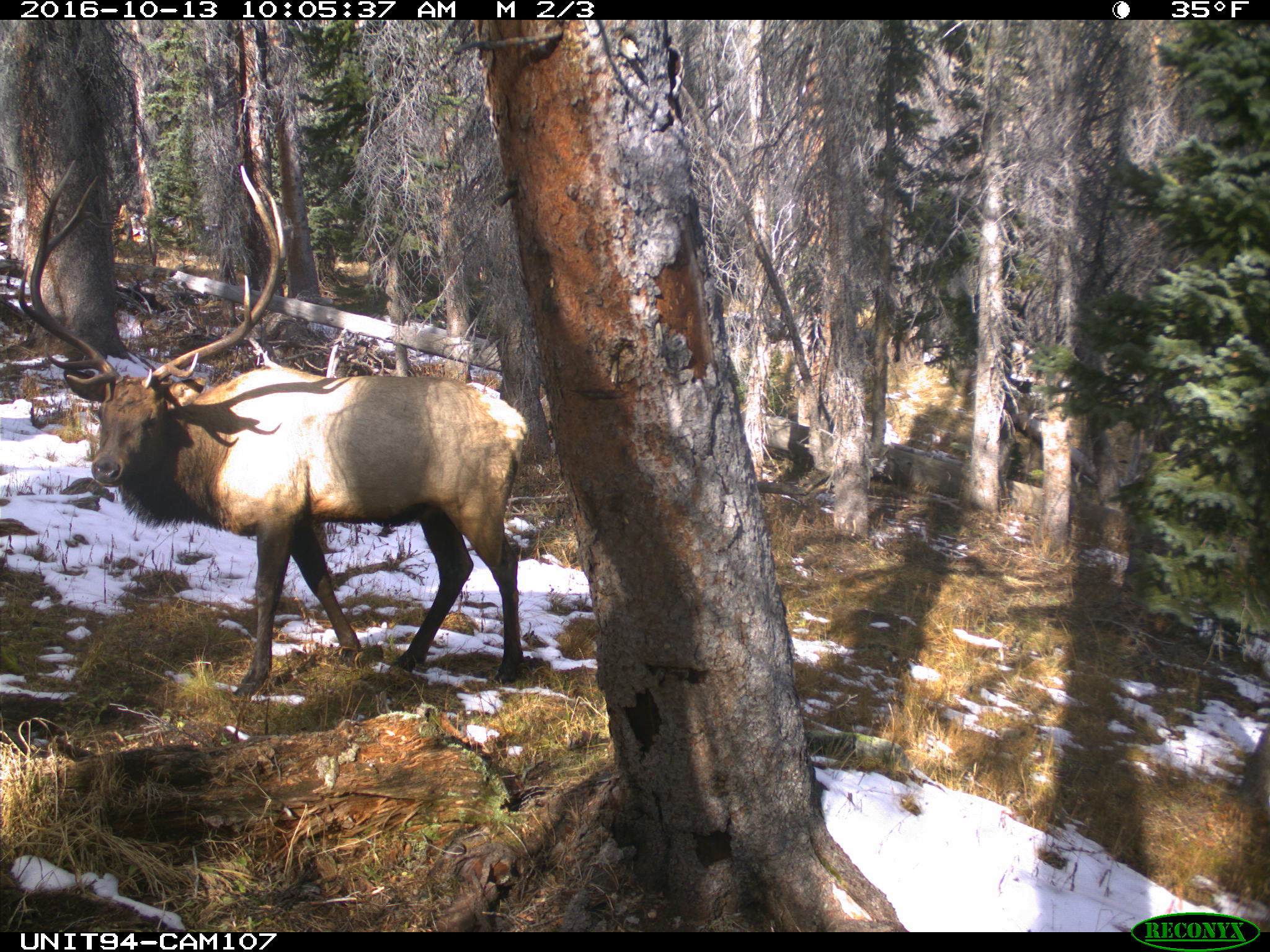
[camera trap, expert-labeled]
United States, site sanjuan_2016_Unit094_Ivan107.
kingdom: Animalia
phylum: Chordata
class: Mammalia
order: Artiodactyla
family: Cervidae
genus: Cervus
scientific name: Cervus elaphus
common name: red deer